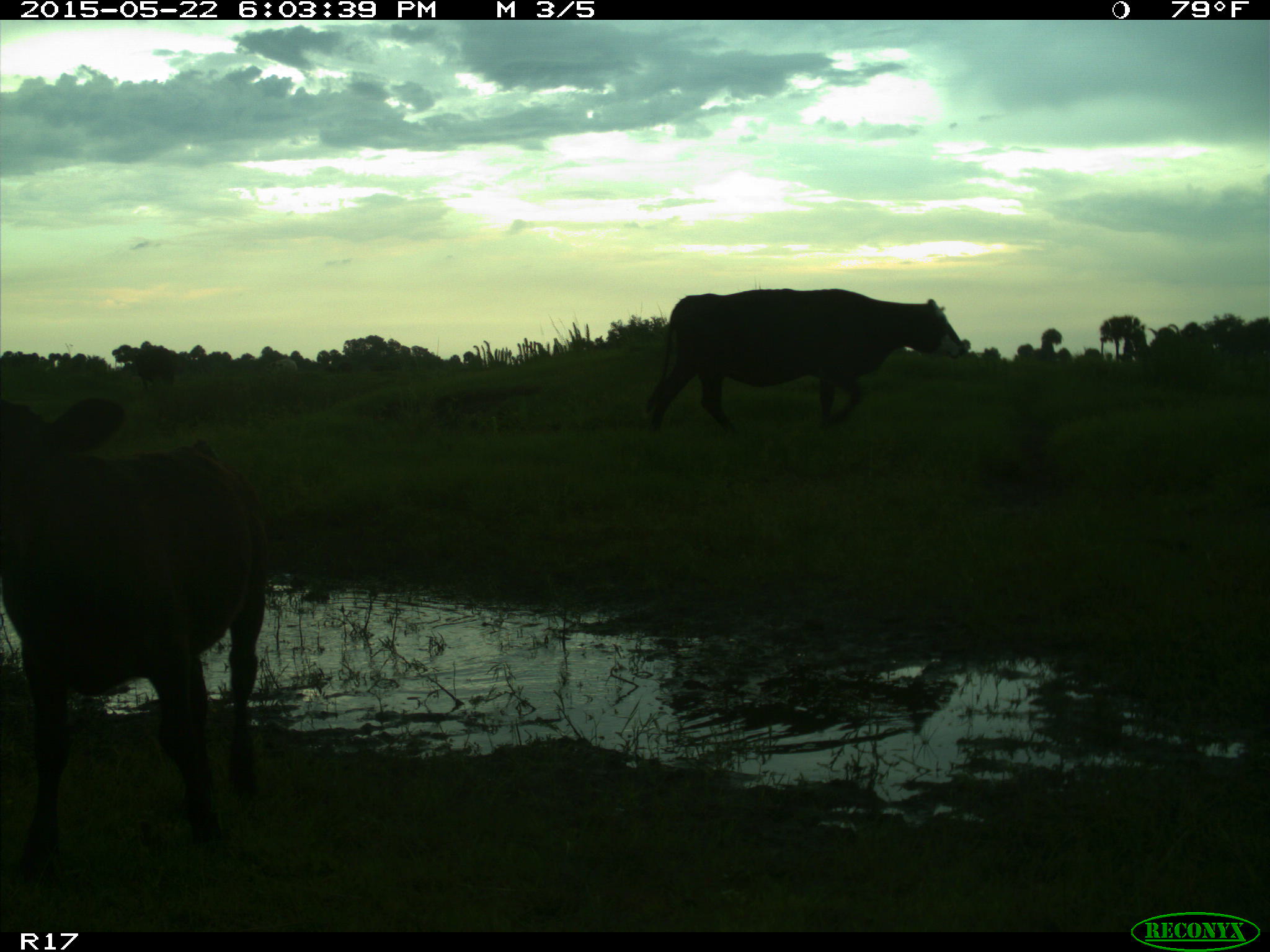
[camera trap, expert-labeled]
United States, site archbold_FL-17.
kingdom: Animalia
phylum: Chordata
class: Mammalia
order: Artiodactyla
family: Bovidae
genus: Bos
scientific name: Bos taurus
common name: domestic cow